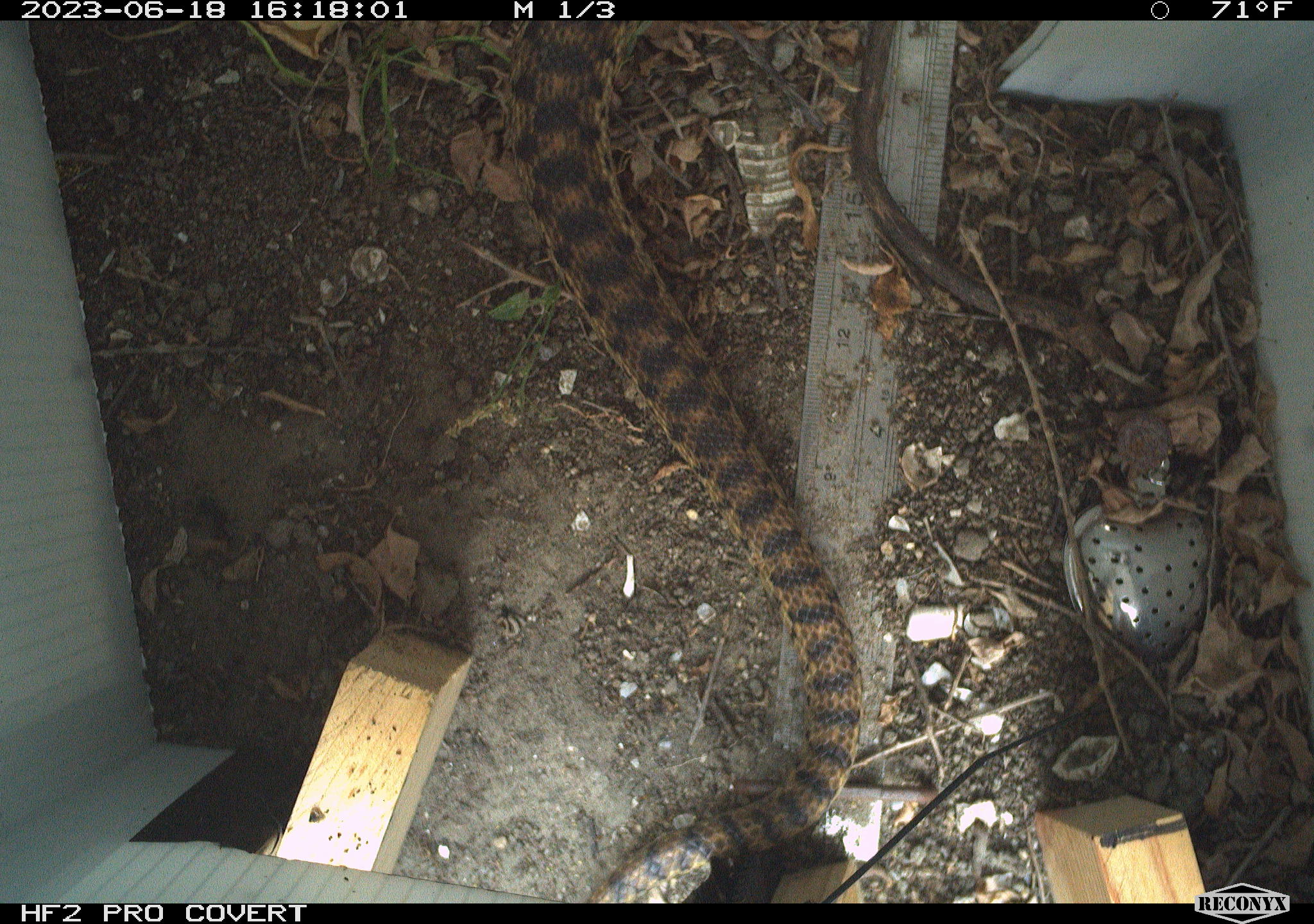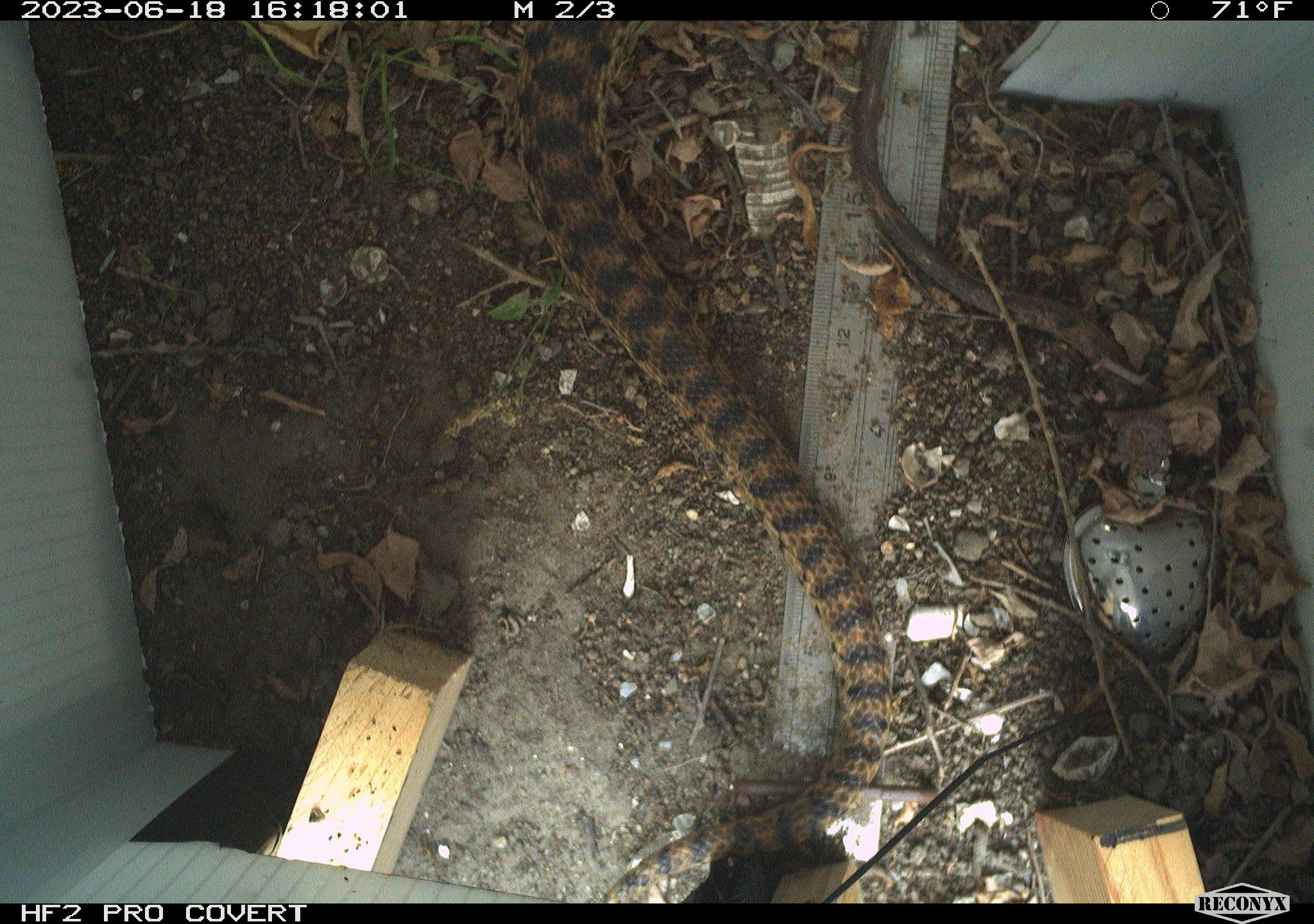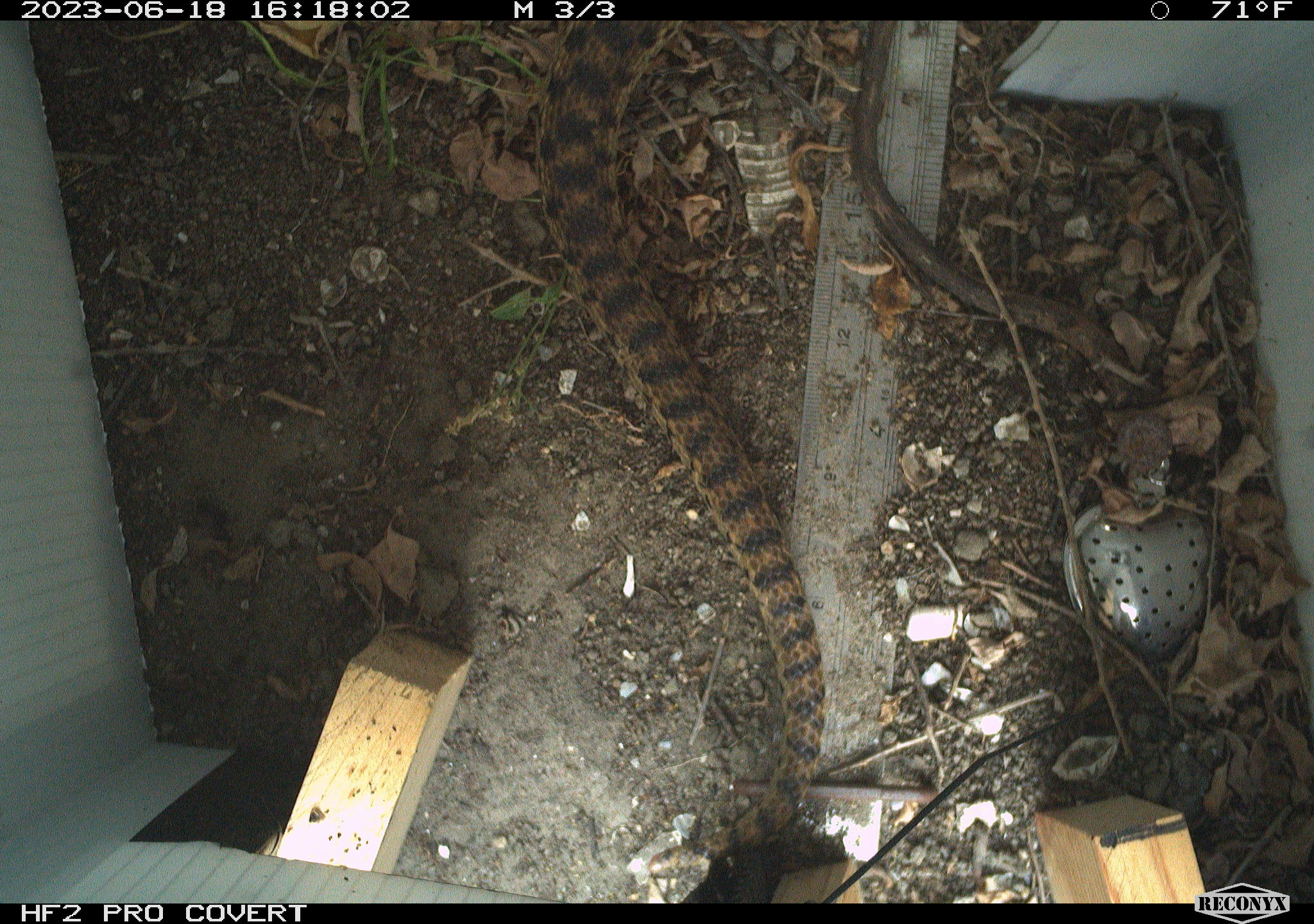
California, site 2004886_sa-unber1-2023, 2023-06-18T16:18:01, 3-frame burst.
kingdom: Animalia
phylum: Chordata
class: Reptilia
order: Squamata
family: Colubridae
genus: Pituophis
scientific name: Pituophis catenifer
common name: gophersnake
Gophersnake (Pituophis catenifer).